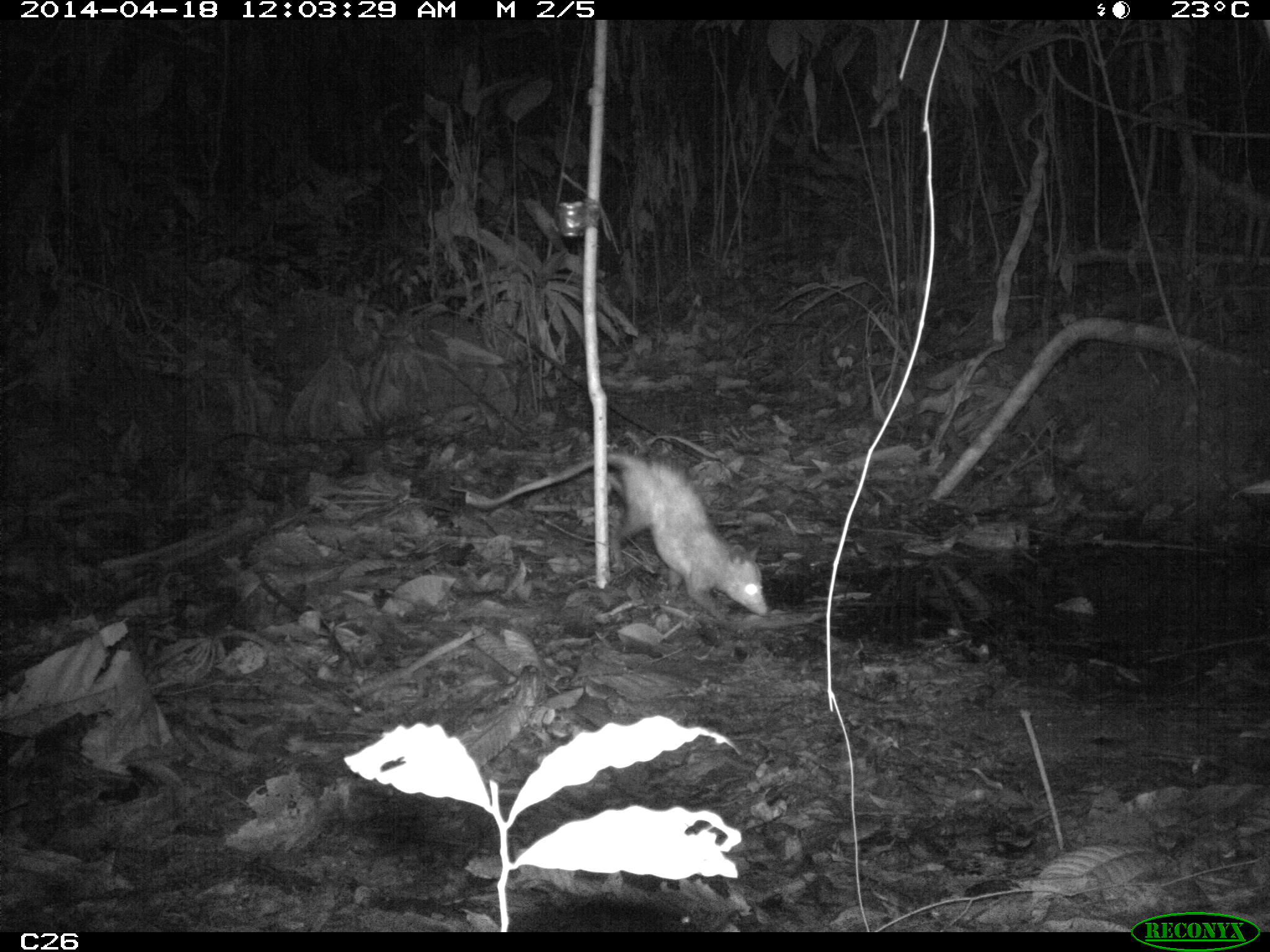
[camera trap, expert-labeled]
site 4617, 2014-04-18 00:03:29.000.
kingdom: Animalia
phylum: Chordata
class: Mammalia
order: Didelphimorphia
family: Didelphidae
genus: Didelphis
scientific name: Didelphis marsupialis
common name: southern opossum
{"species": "Didelphis marsupialis (southern opossum)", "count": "1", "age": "adult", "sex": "male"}